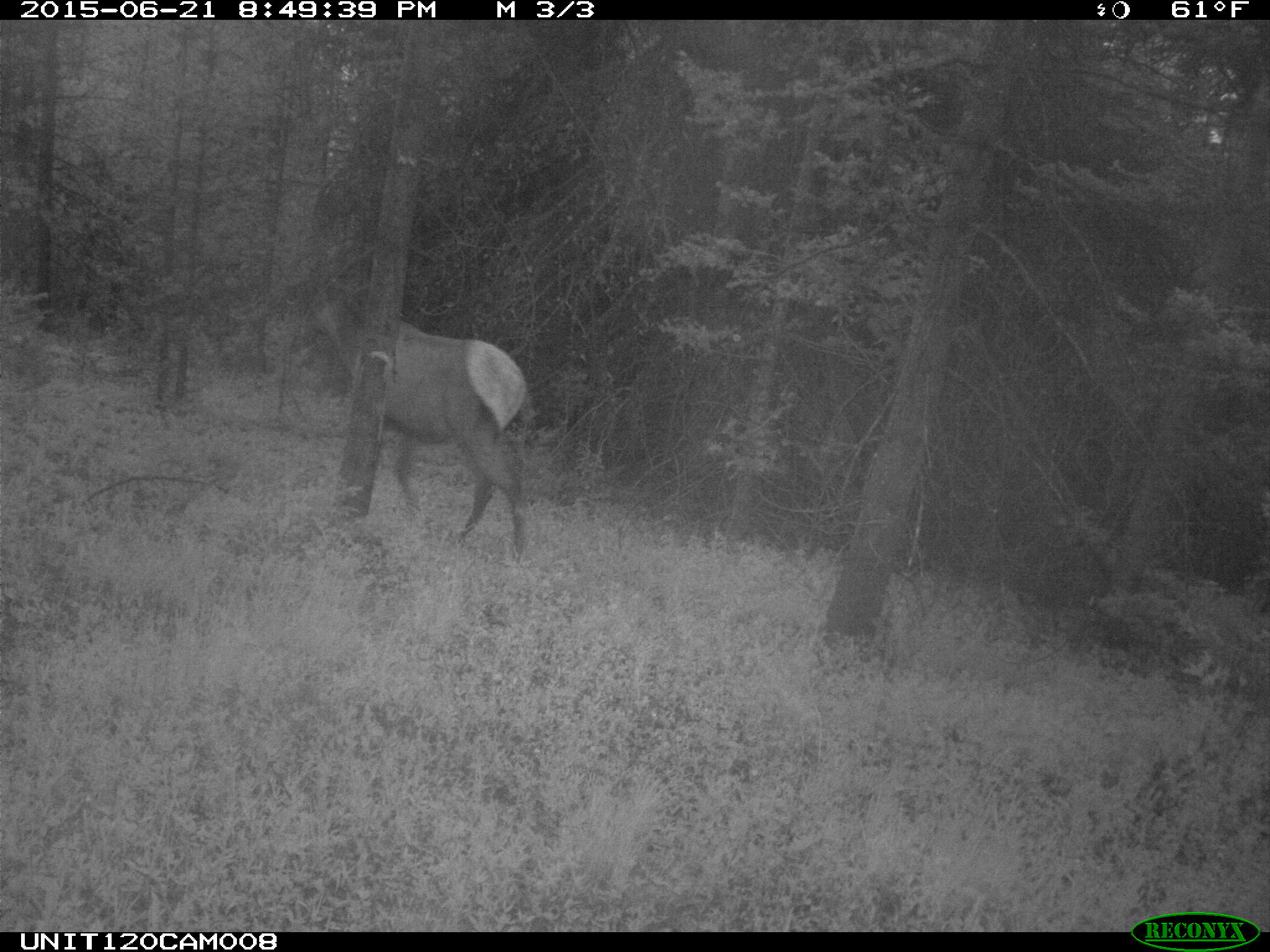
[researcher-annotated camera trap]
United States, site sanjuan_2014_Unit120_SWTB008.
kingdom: Animalia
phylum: Chordata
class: Mammalia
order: Artiodactyla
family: Cervidae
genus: Cervus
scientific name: Cervus elaphus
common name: red deer